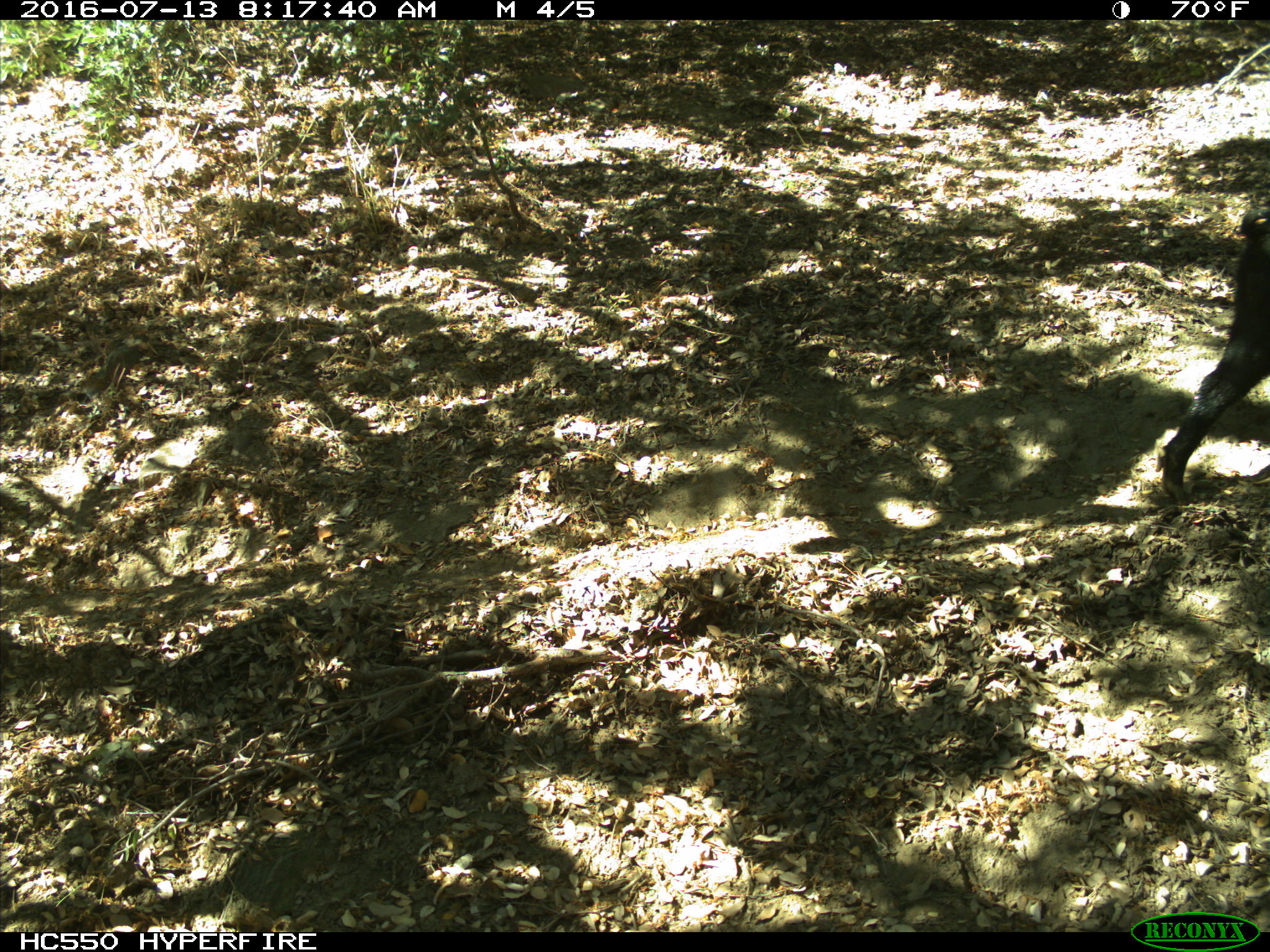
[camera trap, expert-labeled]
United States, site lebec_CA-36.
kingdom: Animalia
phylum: Chordata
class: Mammalia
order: Artiodactyla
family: Suidae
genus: Sus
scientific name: Sus scrofa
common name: wild boar